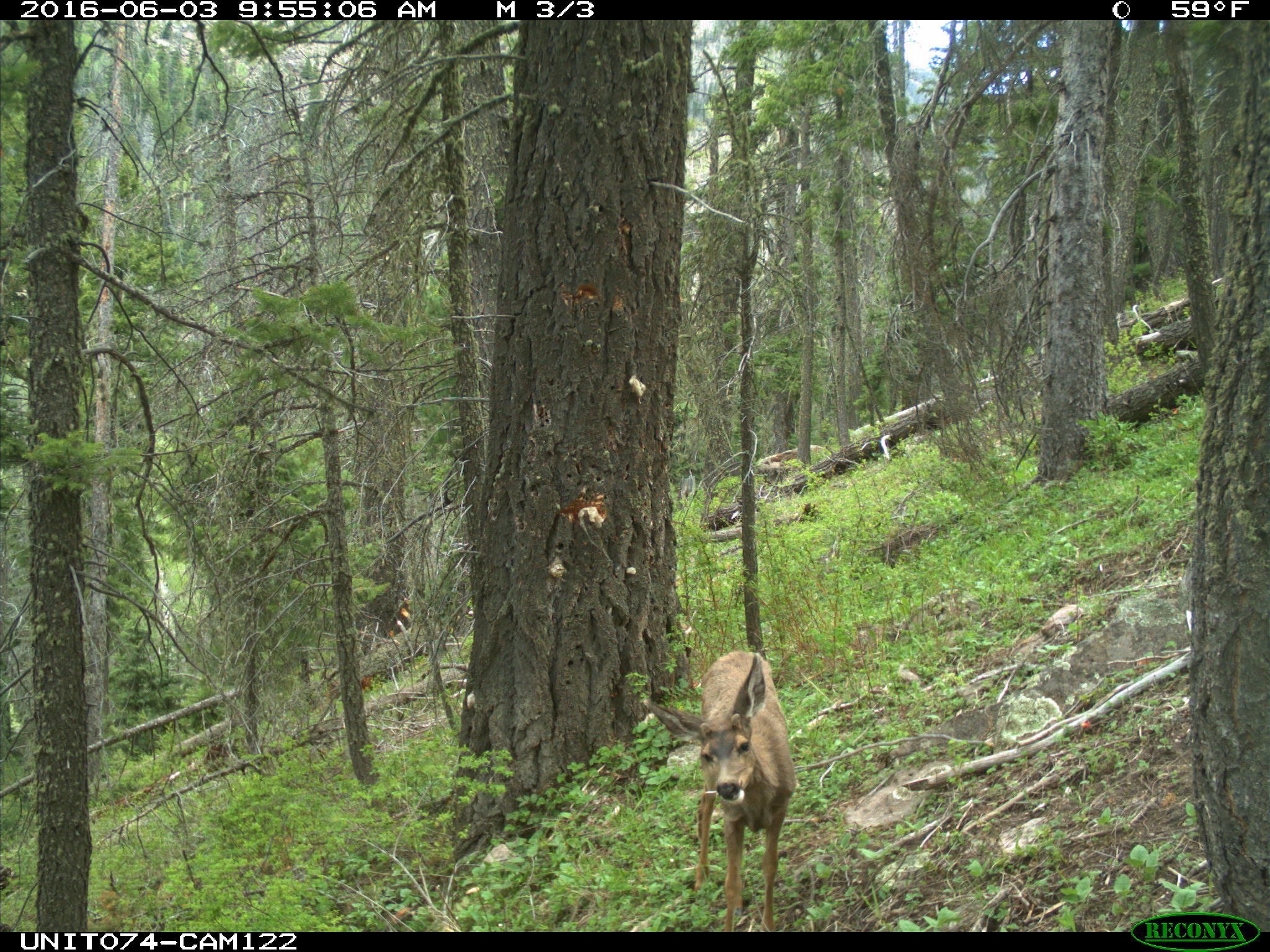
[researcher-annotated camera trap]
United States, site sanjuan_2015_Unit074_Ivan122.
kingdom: Animalia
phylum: Chordata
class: Mammalia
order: Artiodactyla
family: Cervidae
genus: Odocoileus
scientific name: Odocoileus hemionus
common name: mule deer